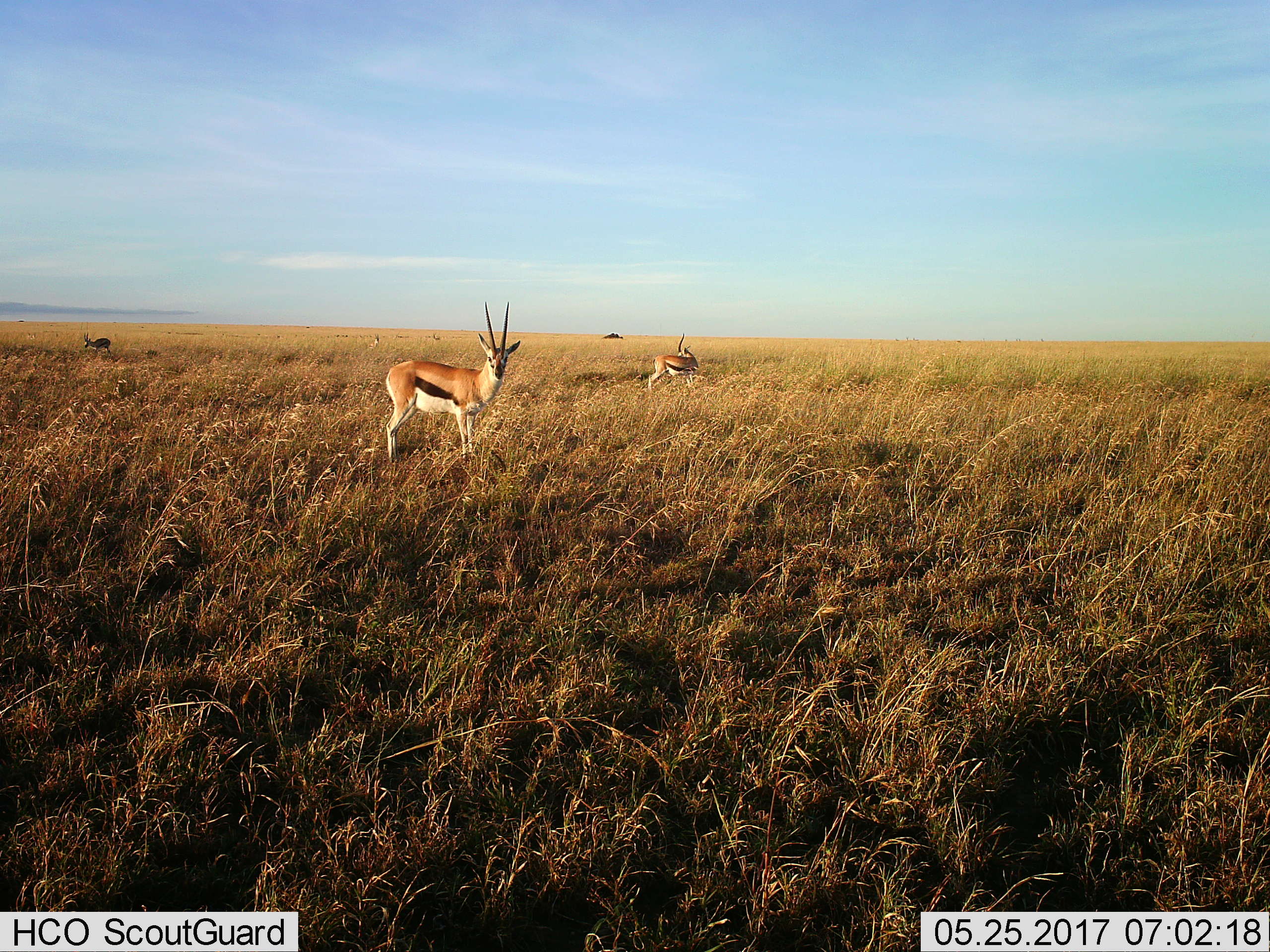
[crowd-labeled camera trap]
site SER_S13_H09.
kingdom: Animalia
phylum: Chordata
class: Mammalia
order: Artiodactyla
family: Bovidae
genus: Eudorcas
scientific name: Eudorcas thomsonii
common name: thomson's gazelle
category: gazellethomsons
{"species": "gazellethomsons (thomson's gazelle) (Eudorcas thomsonii)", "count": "5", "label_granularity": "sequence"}